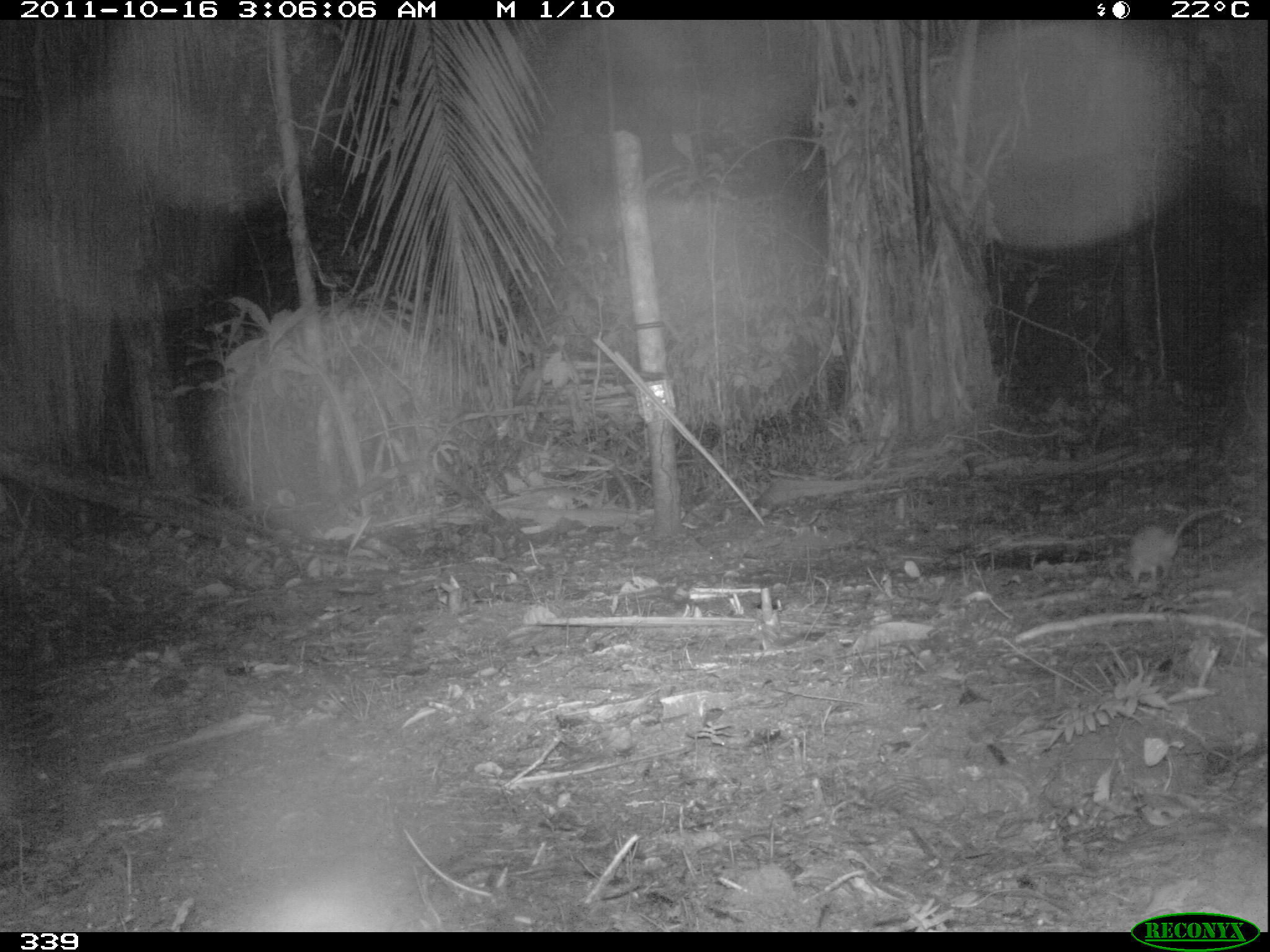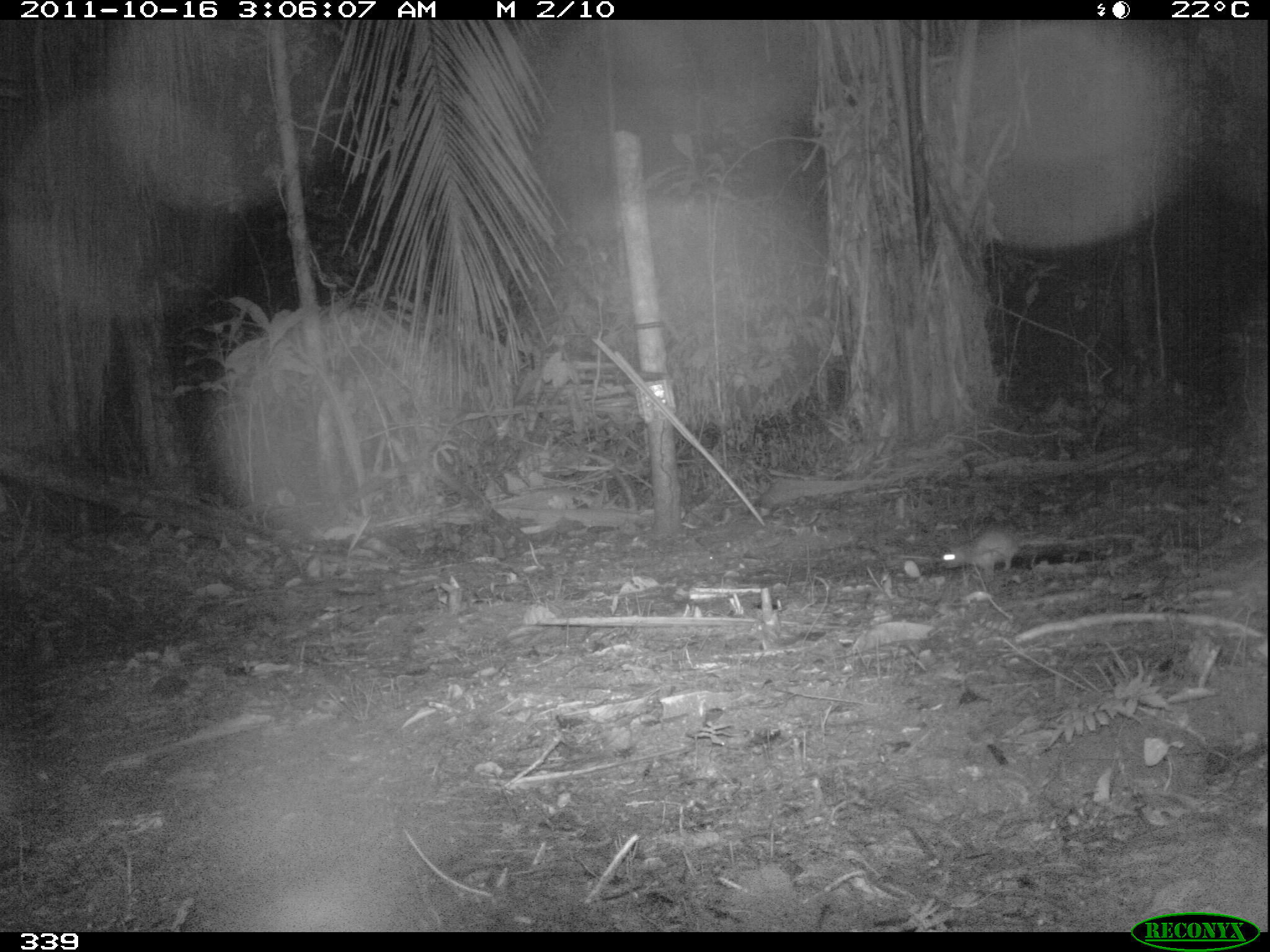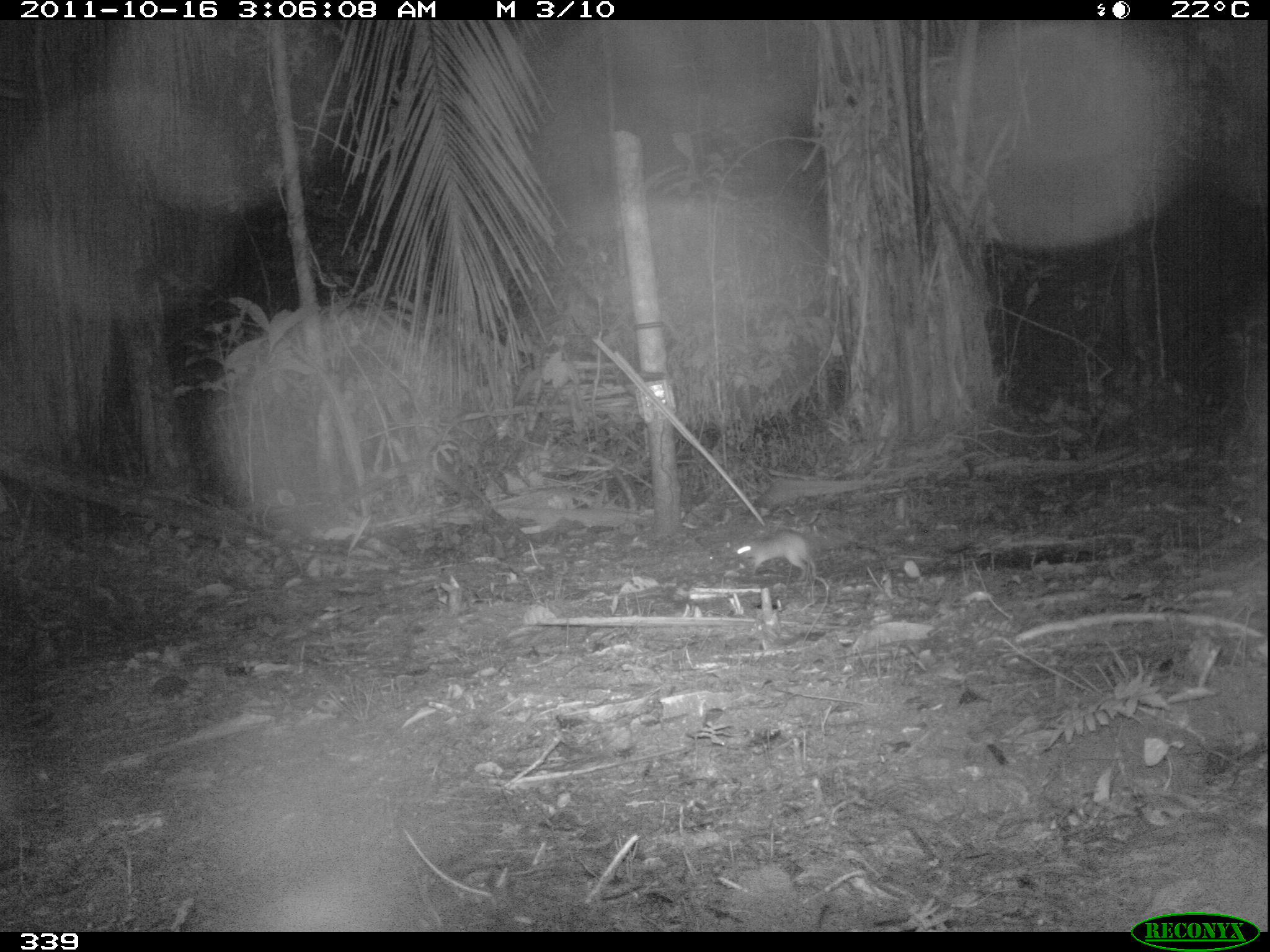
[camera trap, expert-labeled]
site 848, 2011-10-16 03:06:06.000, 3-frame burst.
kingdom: Animalia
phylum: Chordata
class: Mammalia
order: Rodentia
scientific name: Rodentia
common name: rodents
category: unknown rodent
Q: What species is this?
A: Unknown rodent (rodents) (Rodentia).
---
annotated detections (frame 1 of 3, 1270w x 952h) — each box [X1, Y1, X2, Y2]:
unknown rodent: [1121, 504, 1230, 588]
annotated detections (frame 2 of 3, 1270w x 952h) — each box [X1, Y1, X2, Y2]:
unknown rodent: [940, 526, 1136, 578]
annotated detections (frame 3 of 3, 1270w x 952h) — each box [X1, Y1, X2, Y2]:
unknown rodent: [734, 529, 819, 582]